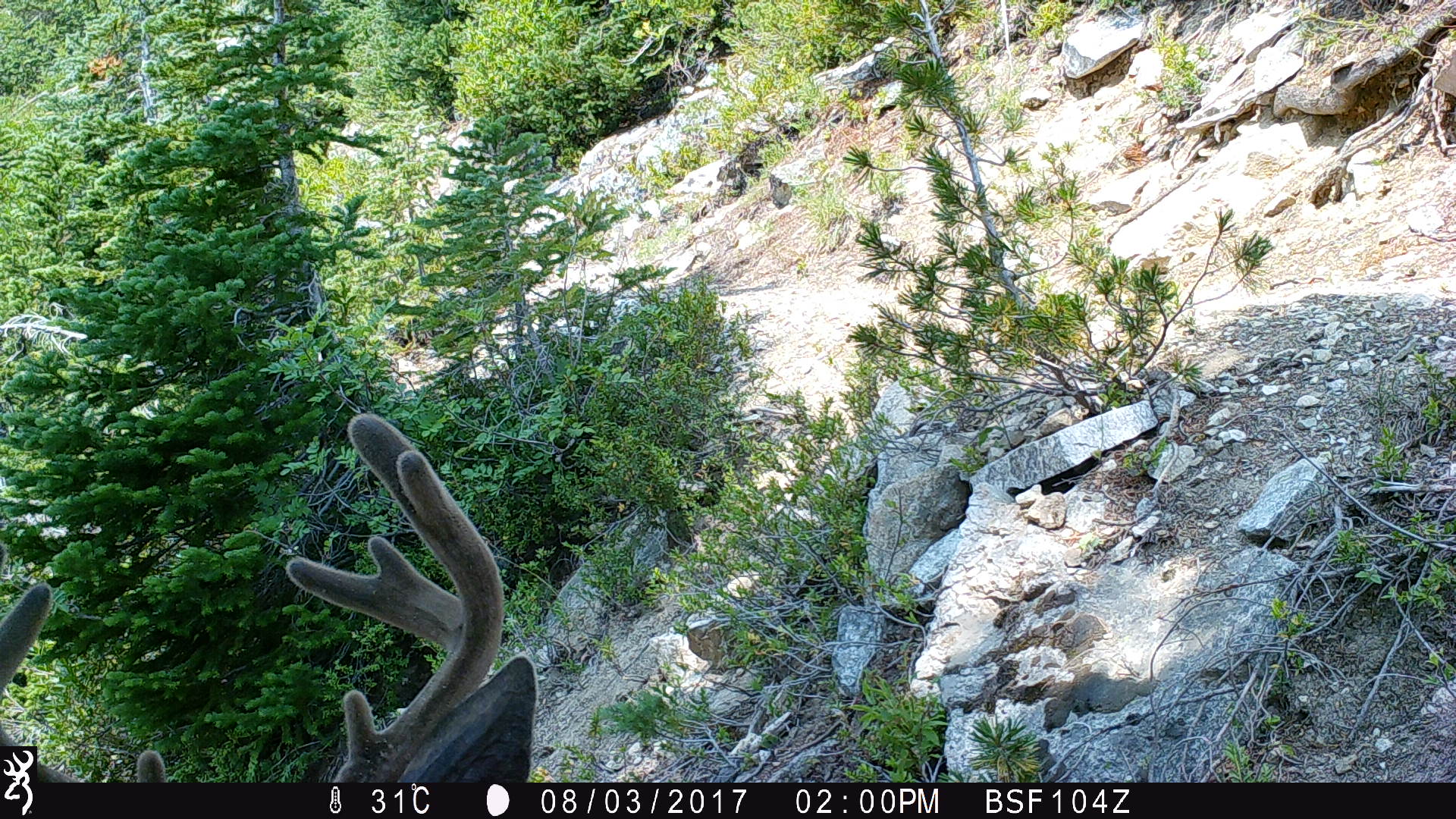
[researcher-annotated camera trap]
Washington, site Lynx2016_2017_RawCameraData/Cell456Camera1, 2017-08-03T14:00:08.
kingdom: Animalia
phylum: Chordata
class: Mammalia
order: Artiodactyla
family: Cervidae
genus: Odocoileus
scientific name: Odocoileus hemionus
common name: mule deer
Odocoileus hemionus (mule deer). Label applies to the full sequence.